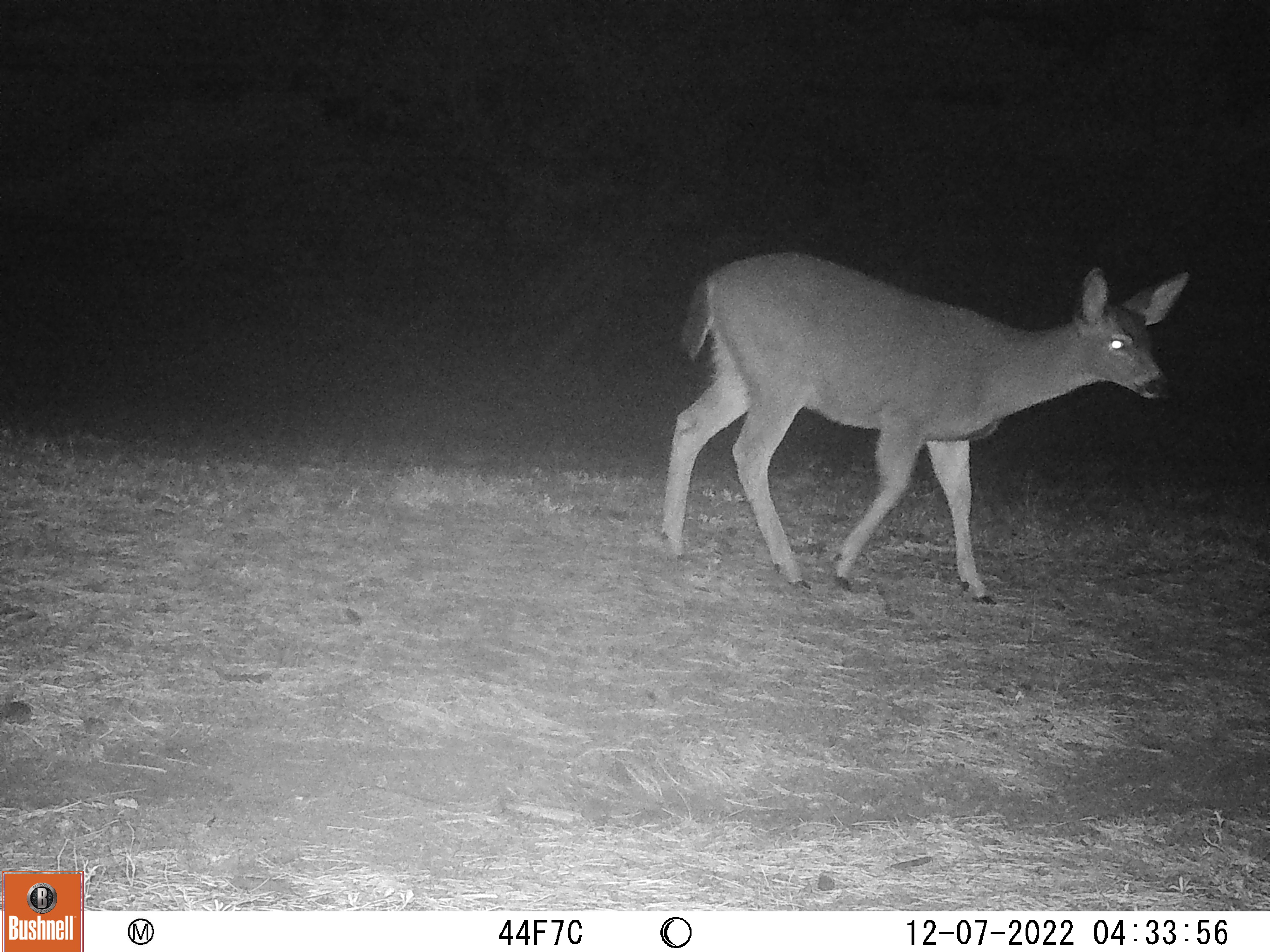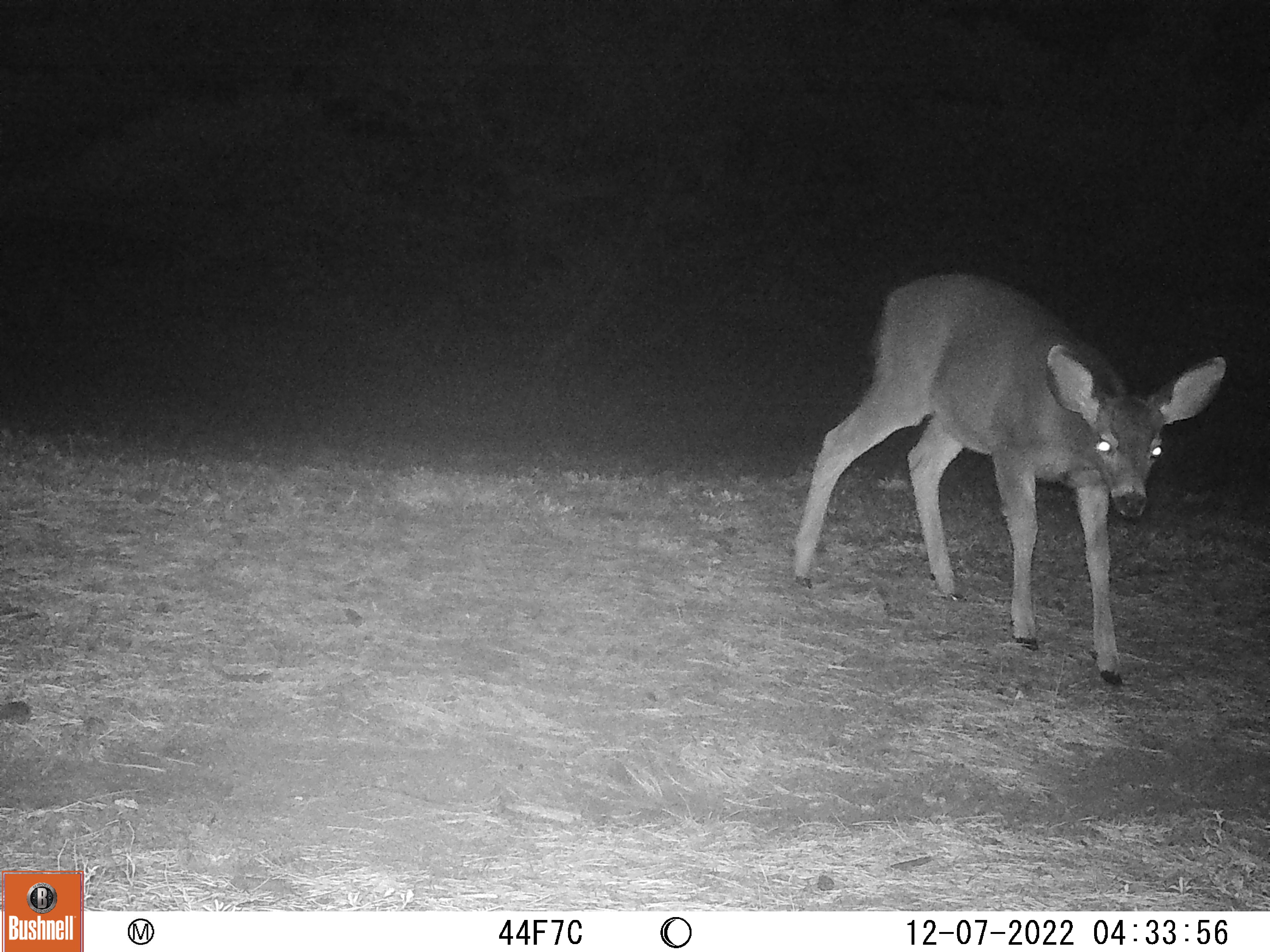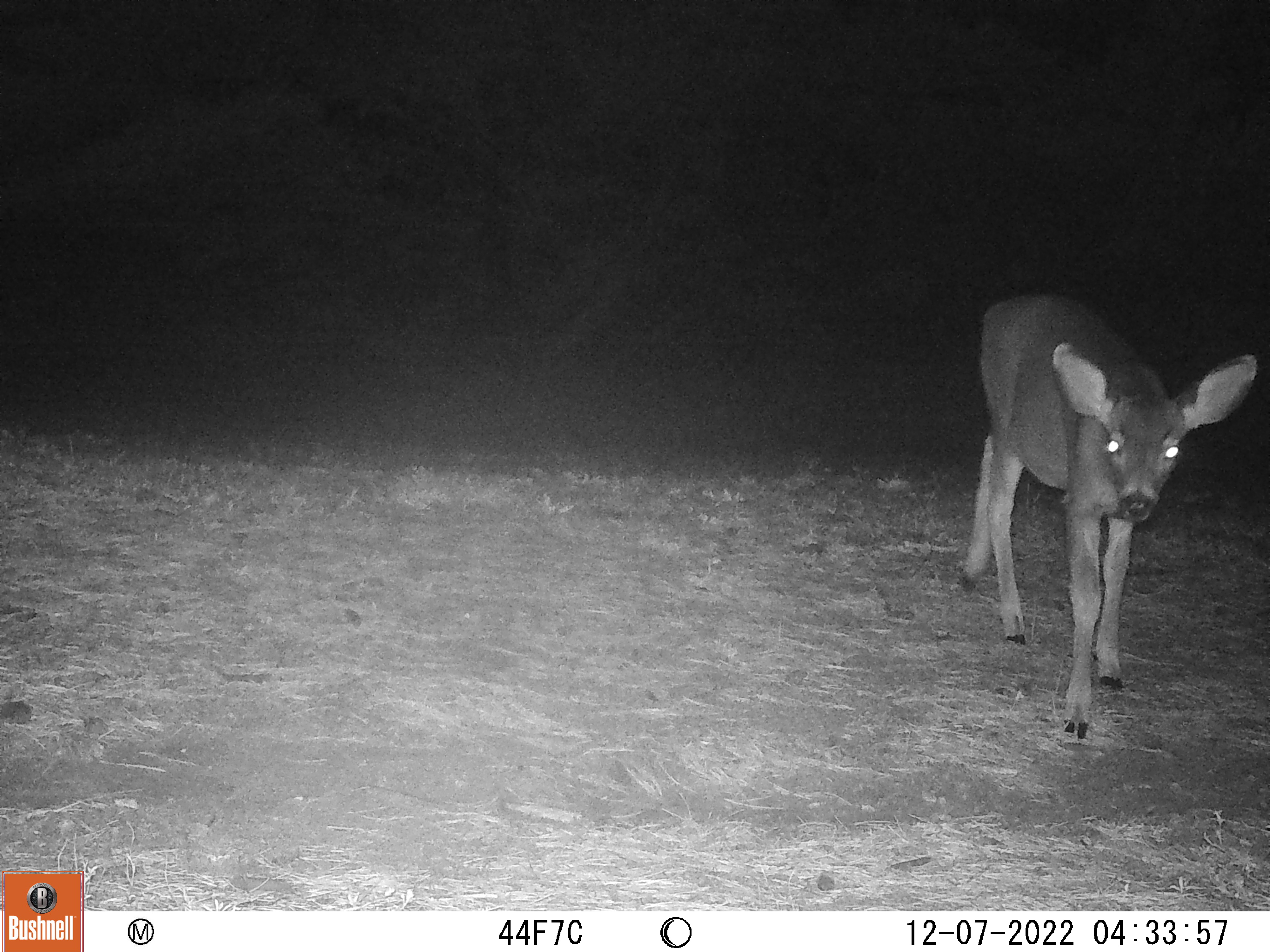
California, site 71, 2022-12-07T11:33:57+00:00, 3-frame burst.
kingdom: Animalia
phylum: Chordata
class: Mammalia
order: Artiodactyla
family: Cervidae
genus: Odocoileus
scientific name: Odocoileus hemionus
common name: mule deer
Mule deer (Odocoileus hemionus).